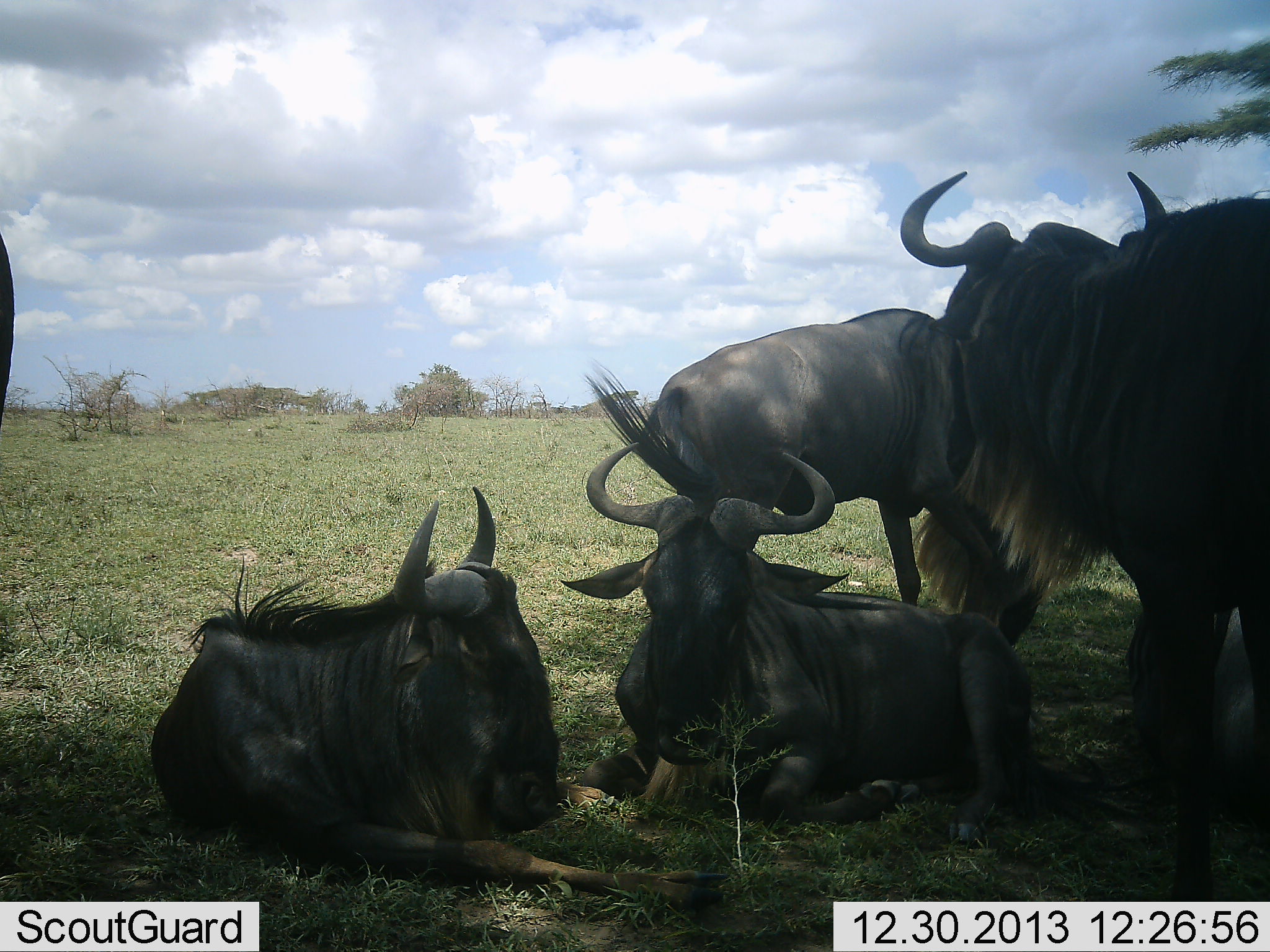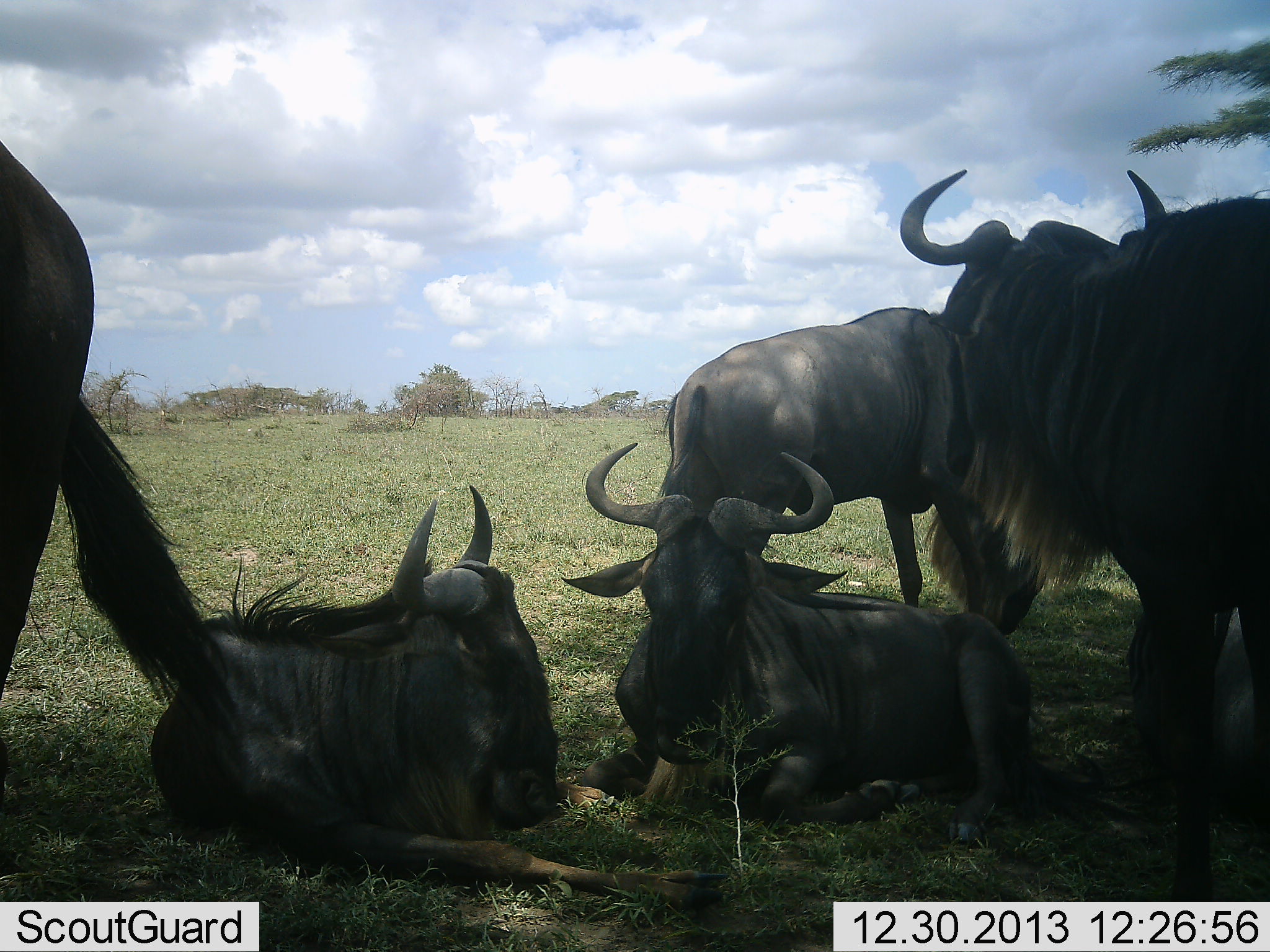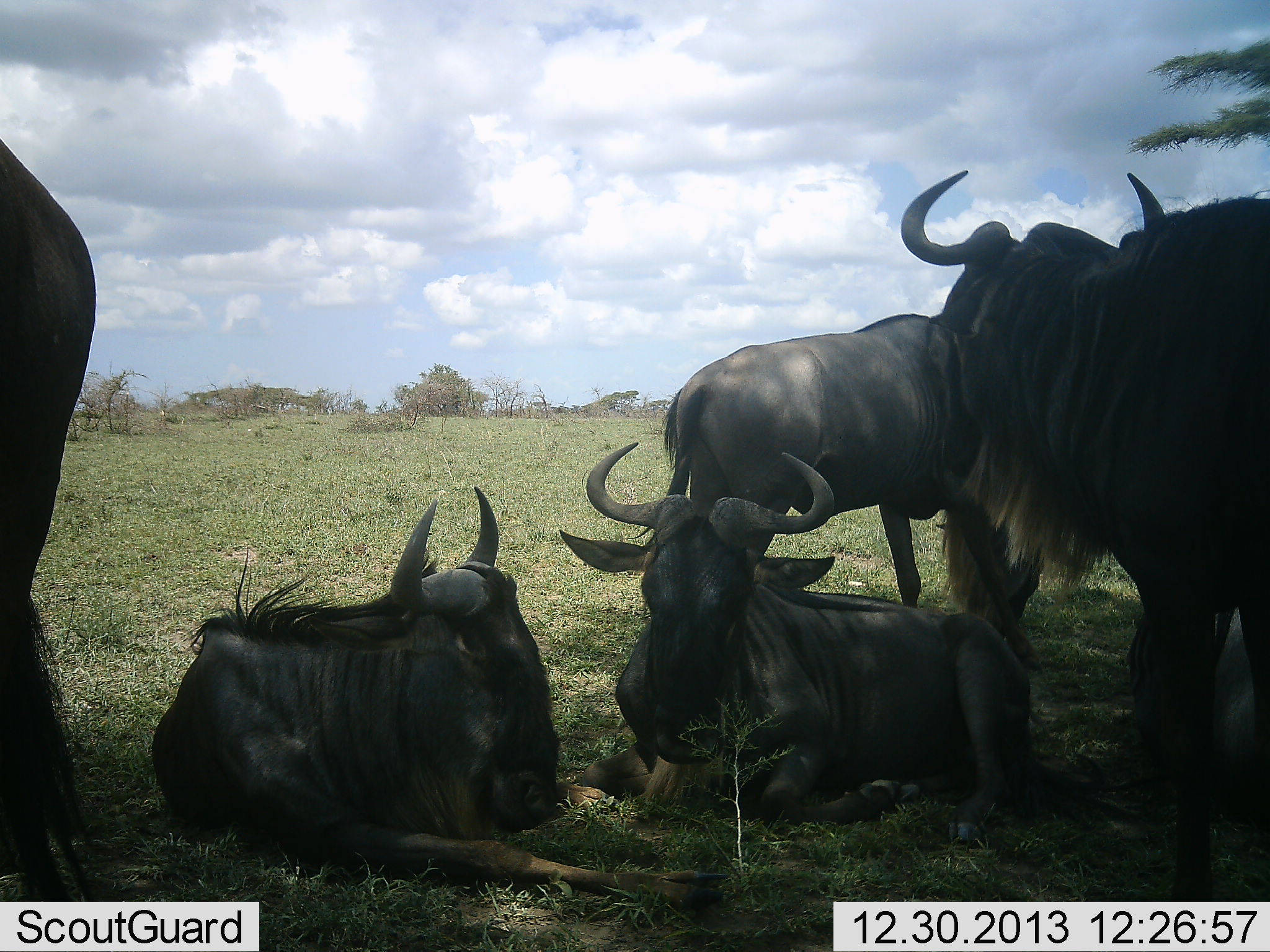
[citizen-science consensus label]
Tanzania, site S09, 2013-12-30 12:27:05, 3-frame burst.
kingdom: Animalia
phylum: Chordata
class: Mammalia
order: Artiodactyla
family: Bovidae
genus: Connochaetes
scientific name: Connochaetes taurinus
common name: blue wildebeest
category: wildebeest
Wildebeest (blue wildebeest) (Connochaetes taurinus), count 5. Behavior (volunteer vote fractions): standing 90%, resting 100%, moving 10%, interacting 0%. Young present (vote fraction): 0%. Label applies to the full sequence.